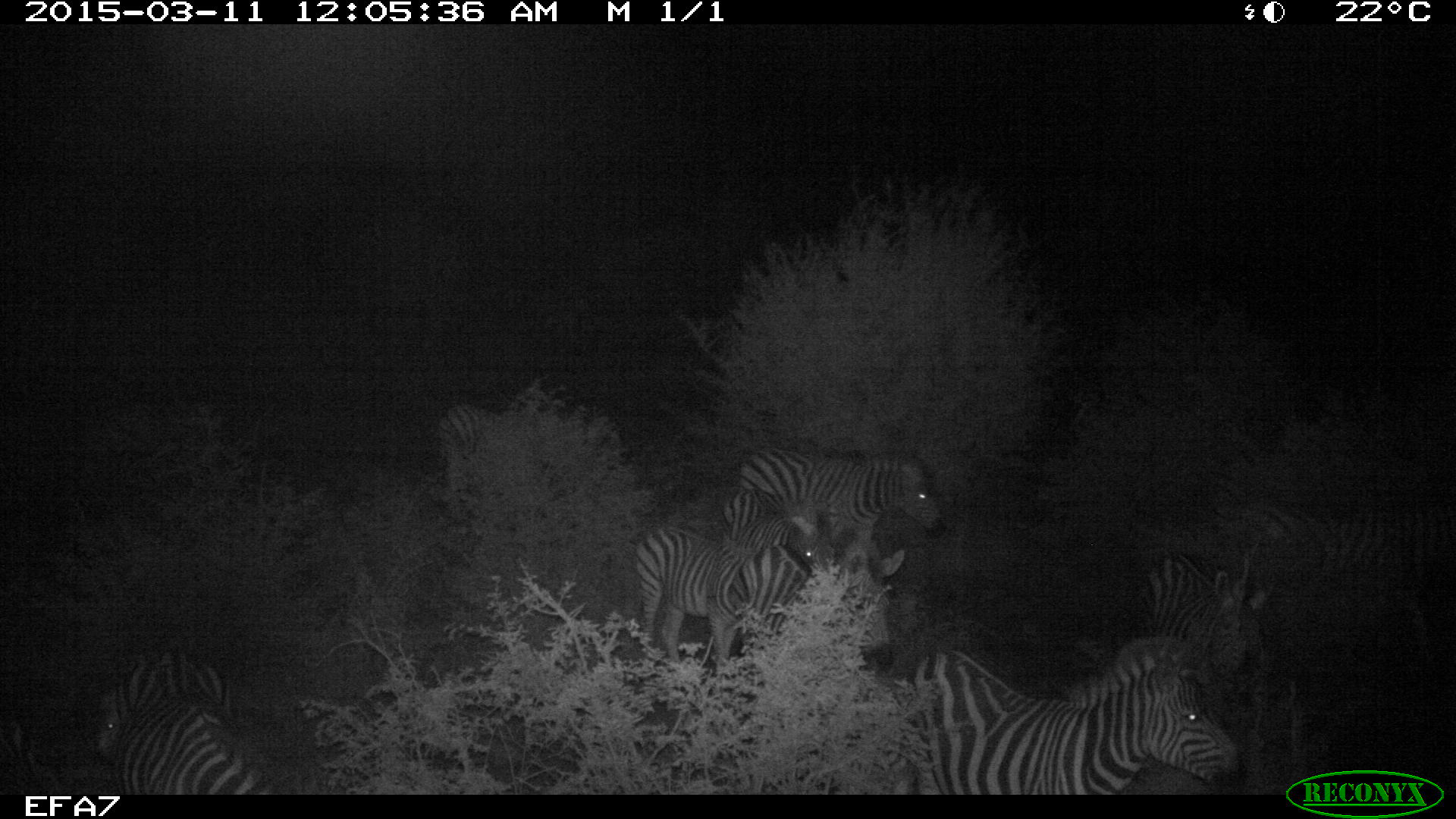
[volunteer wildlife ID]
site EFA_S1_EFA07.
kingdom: Animalia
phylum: Chordata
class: Mammalia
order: Perissodactyla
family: Equidae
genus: Equus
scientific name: Equus quagga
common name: plains zebra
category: zebraplains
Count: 10.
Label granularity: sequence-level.